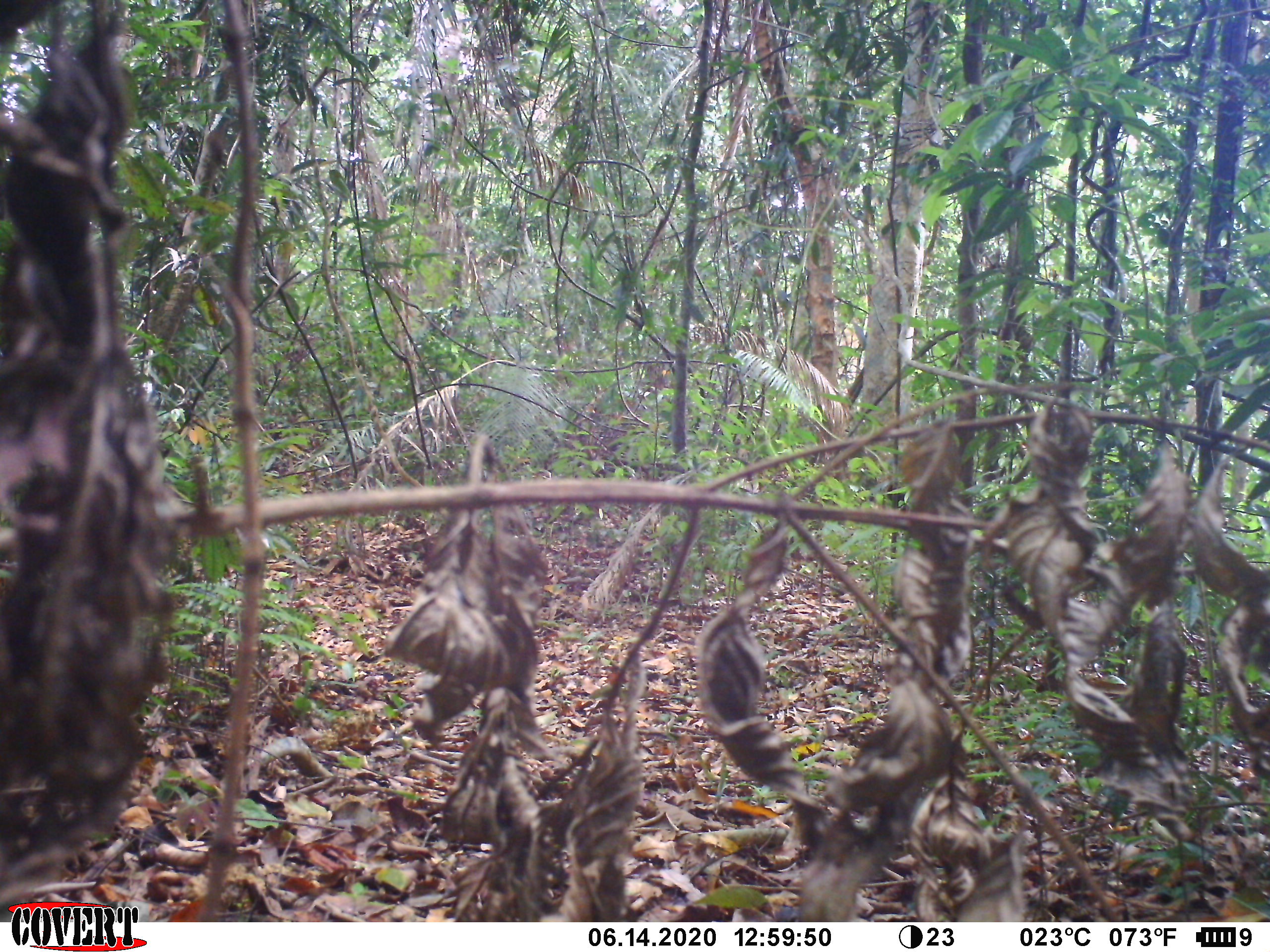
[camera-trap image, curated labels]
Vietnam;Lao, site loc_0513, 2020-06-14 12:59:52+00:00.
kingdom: Animalia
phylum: Chordata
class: Mammalia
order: Primates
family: Cercopithecidae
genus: Macaca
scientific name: Macaca arctoides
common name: stump-tailed macaque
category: stump tailed macaque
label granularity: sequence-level